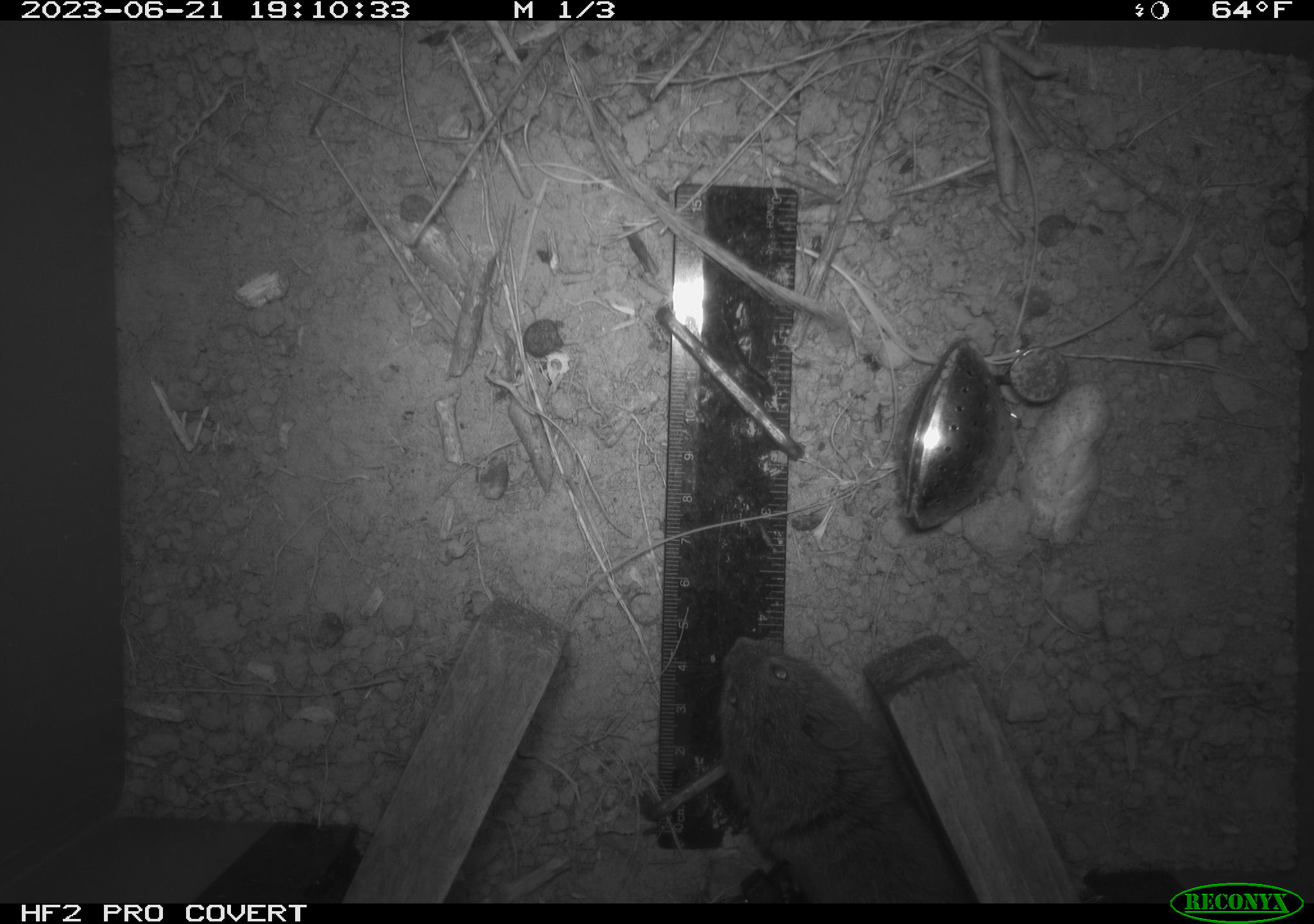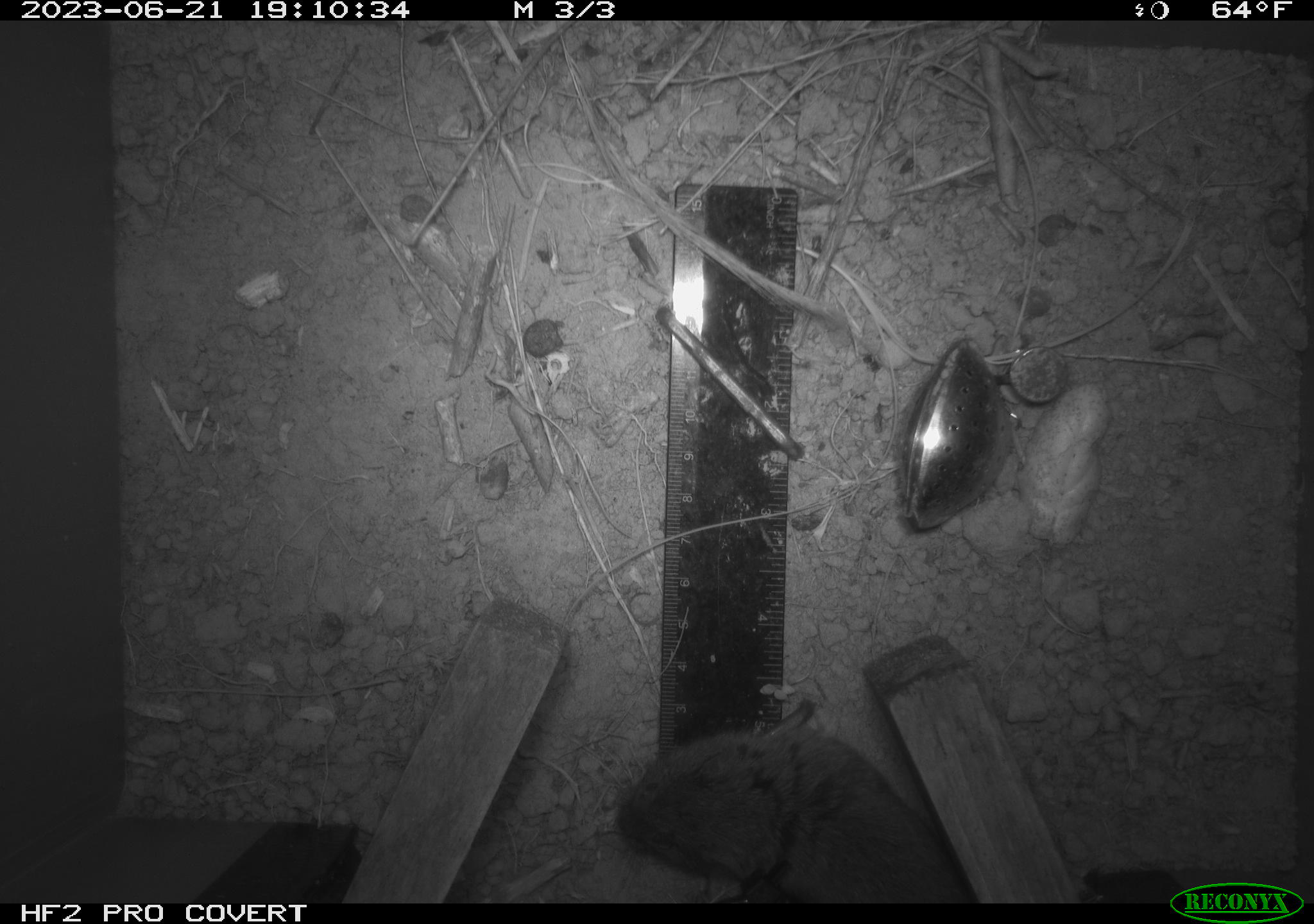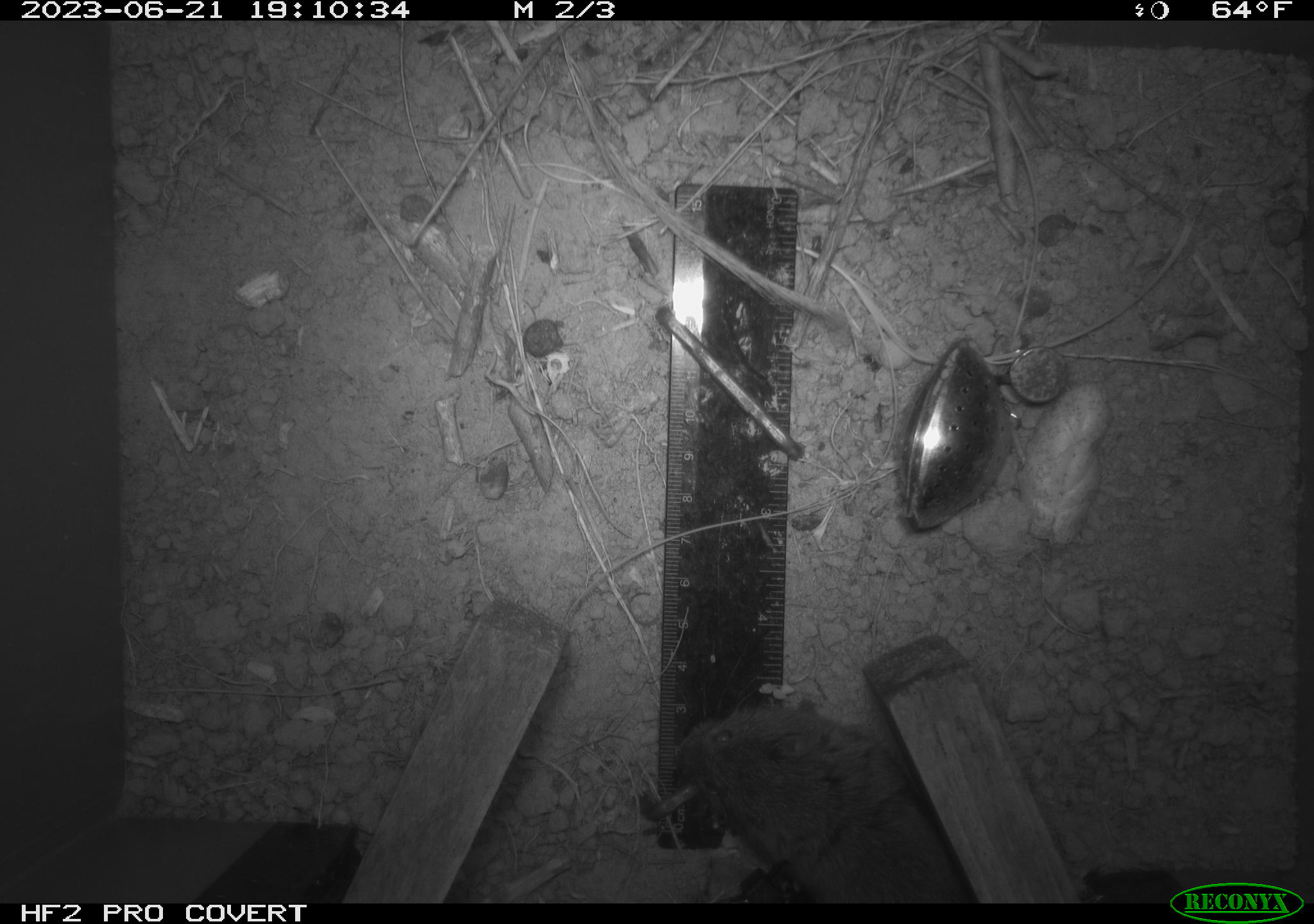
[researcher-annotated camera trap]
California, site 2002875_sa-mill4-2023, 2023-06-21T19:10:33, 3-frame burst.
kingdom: Animalia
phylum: Chordata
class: Mammalia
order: Rodentia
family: Cricetidae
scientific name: Arvicolinae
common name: voles, lemmings, and muskrats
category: arvicolinae subfamily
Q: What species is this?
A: Arvicolinae subfamily (voles, lemmings, and muskrats) (Arvicolinae).